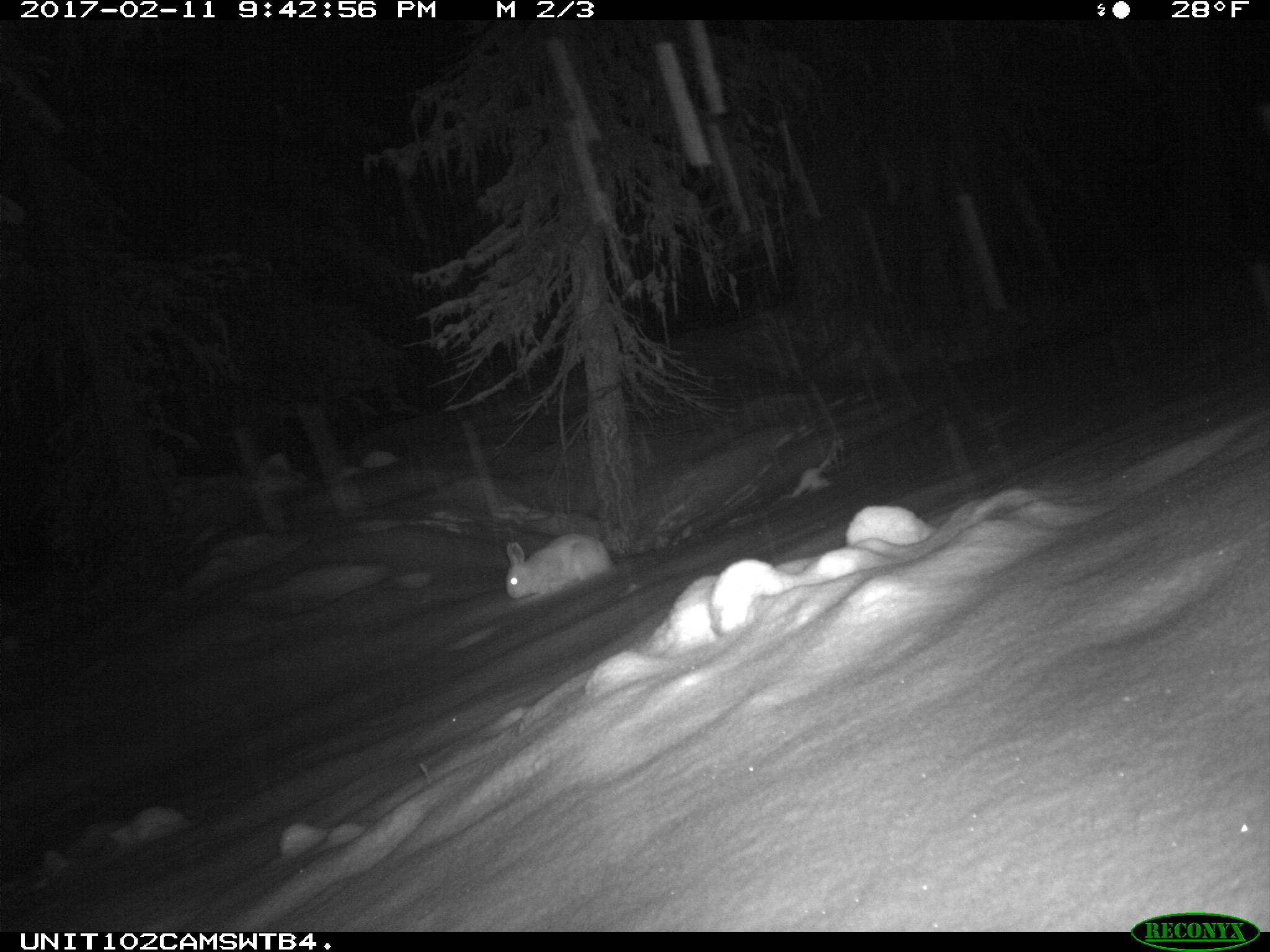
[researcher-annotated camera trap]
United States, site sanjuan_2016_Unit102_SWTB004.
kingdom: Animalia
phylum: Chordata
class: Mammalia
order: Lagomorpha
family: Leporidae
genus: Lepus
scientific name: Lepus americanus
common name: snowshoe hare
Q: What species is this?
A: Lepus americanus (snowshoe hare).